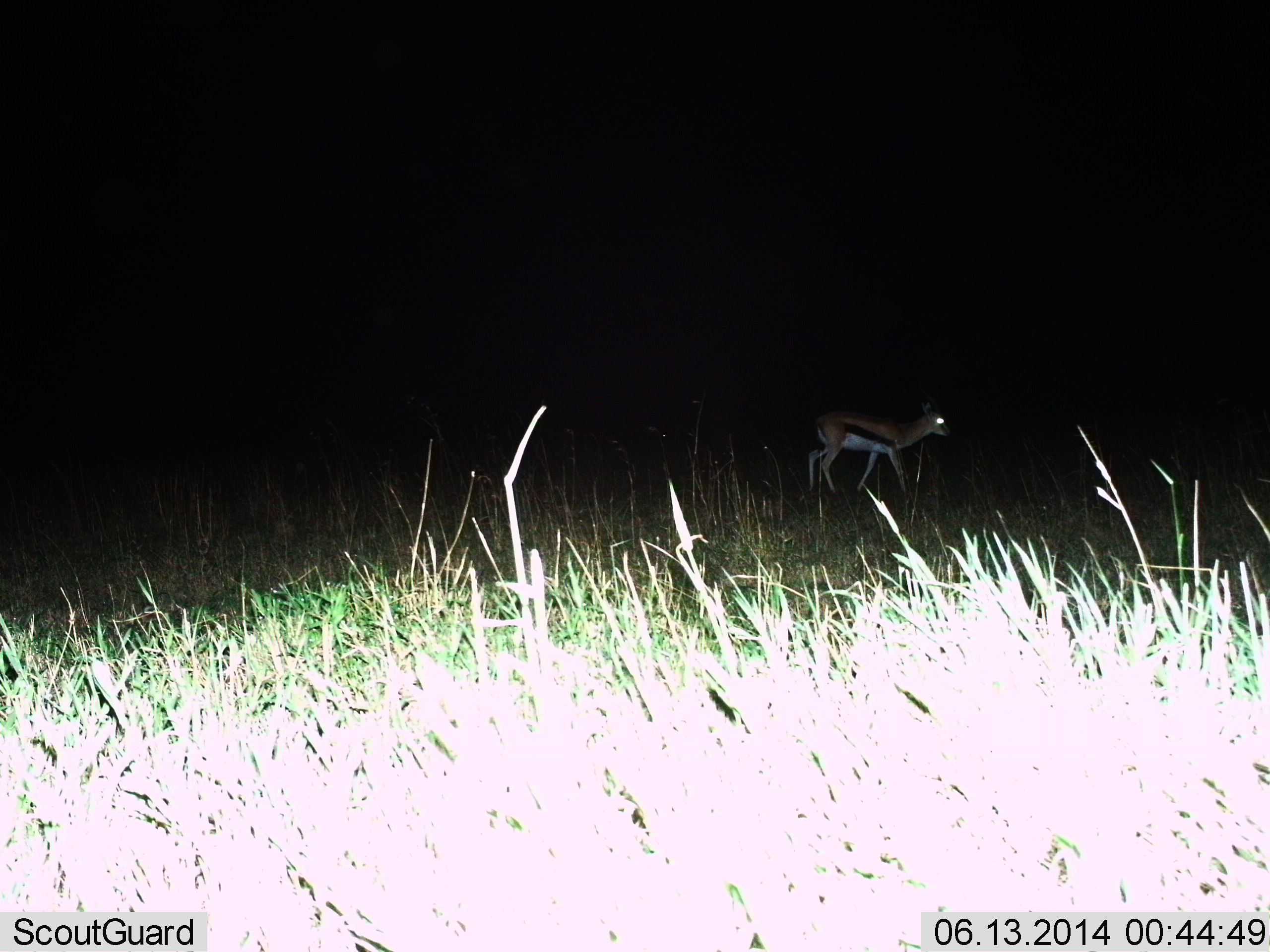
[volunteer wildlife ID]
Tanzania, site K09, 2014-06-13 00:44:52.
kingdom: Animalia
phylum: Chordata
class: Mammalia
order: Artiodactyla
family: Bovidae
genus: Eudorcas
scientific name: Eudorcas thomsonii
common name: thomson's gazelle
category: gazellethomsons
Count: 1.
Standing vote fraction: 20%.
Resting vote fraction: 0%.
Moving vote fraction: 80%.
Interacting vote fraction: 0%.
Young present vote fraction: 0%.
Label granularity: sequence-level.